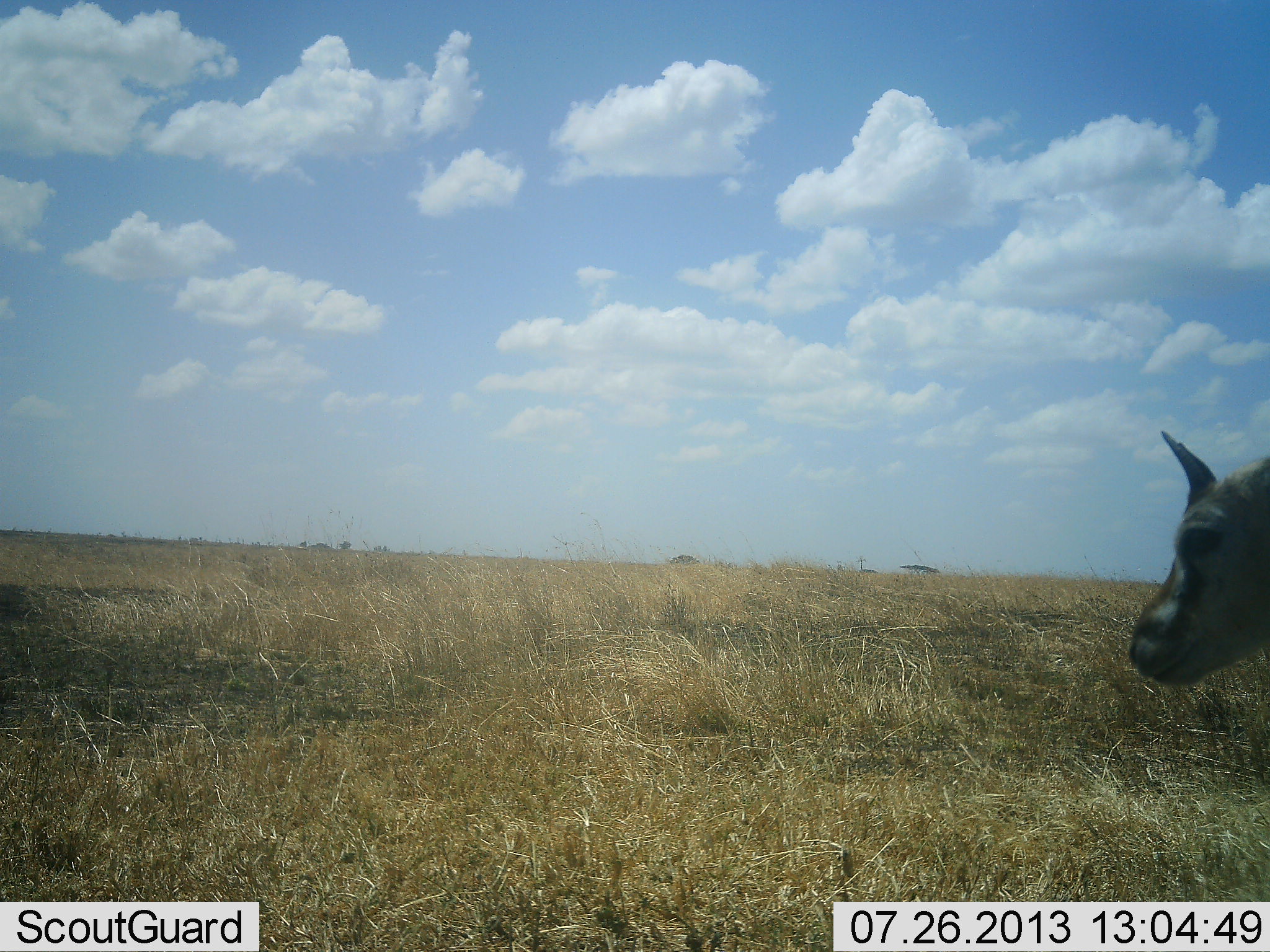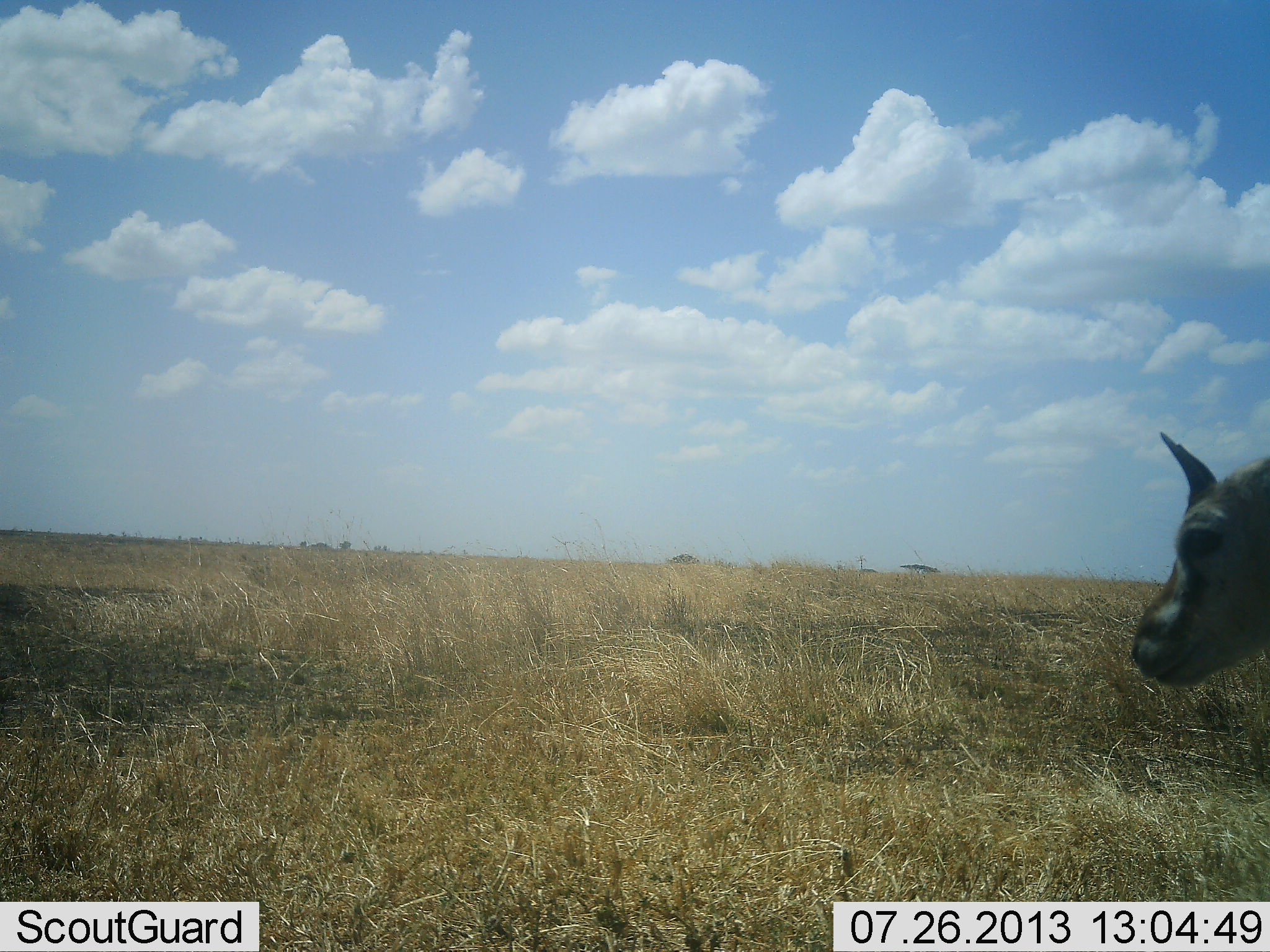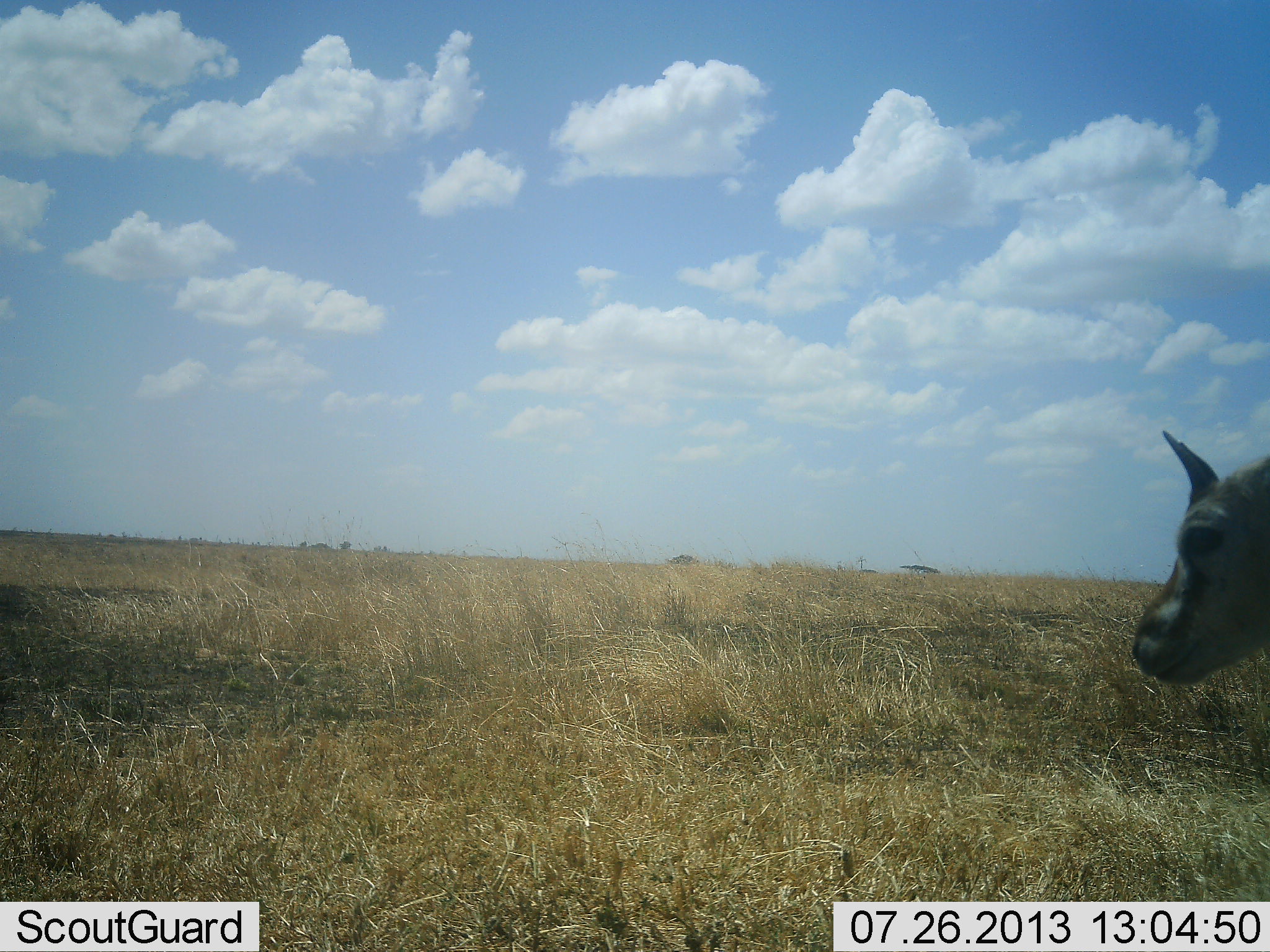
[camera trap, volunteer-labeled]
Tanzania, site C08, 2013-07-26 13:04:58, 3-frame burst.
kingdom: Animalia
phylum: Chordata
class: Mammalia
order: Artiodactyla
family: Bovidae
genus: Eudorcas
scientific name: Eudorcas thomsonii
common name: thomson's gazelle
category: gazellethomsons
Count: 1.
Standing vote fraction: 90%.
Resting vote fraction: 0%.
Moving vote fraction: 0%.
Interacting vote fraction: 0%.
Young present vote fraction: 30%.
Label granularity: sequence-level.